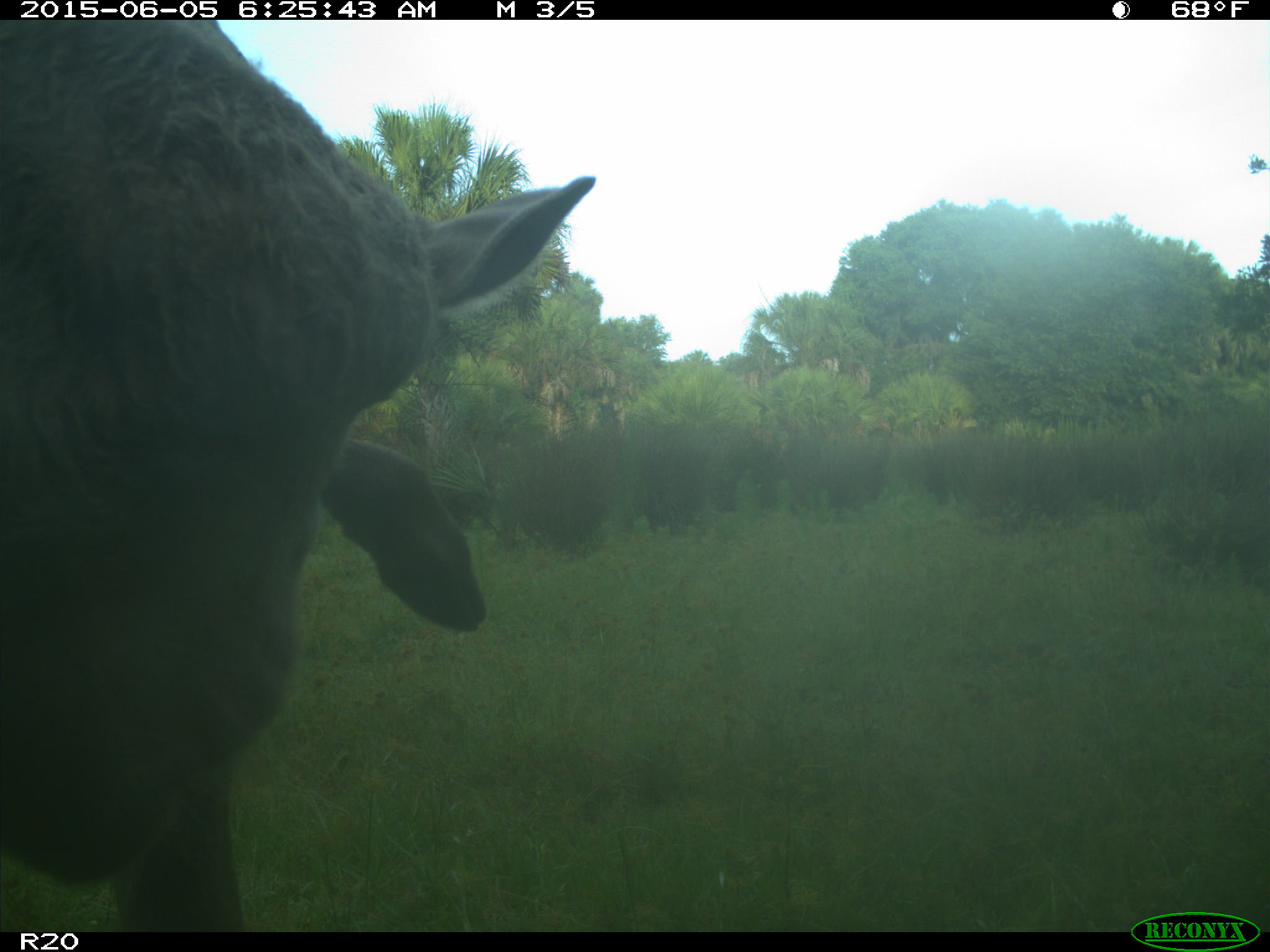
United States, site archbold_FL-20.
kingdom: Animalia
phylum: Chordata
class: Mammalia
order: Artiodactyla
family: Bovidae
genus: Bos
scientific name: Bos taurus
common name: domestic cow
Bos taurus (domestic cow).